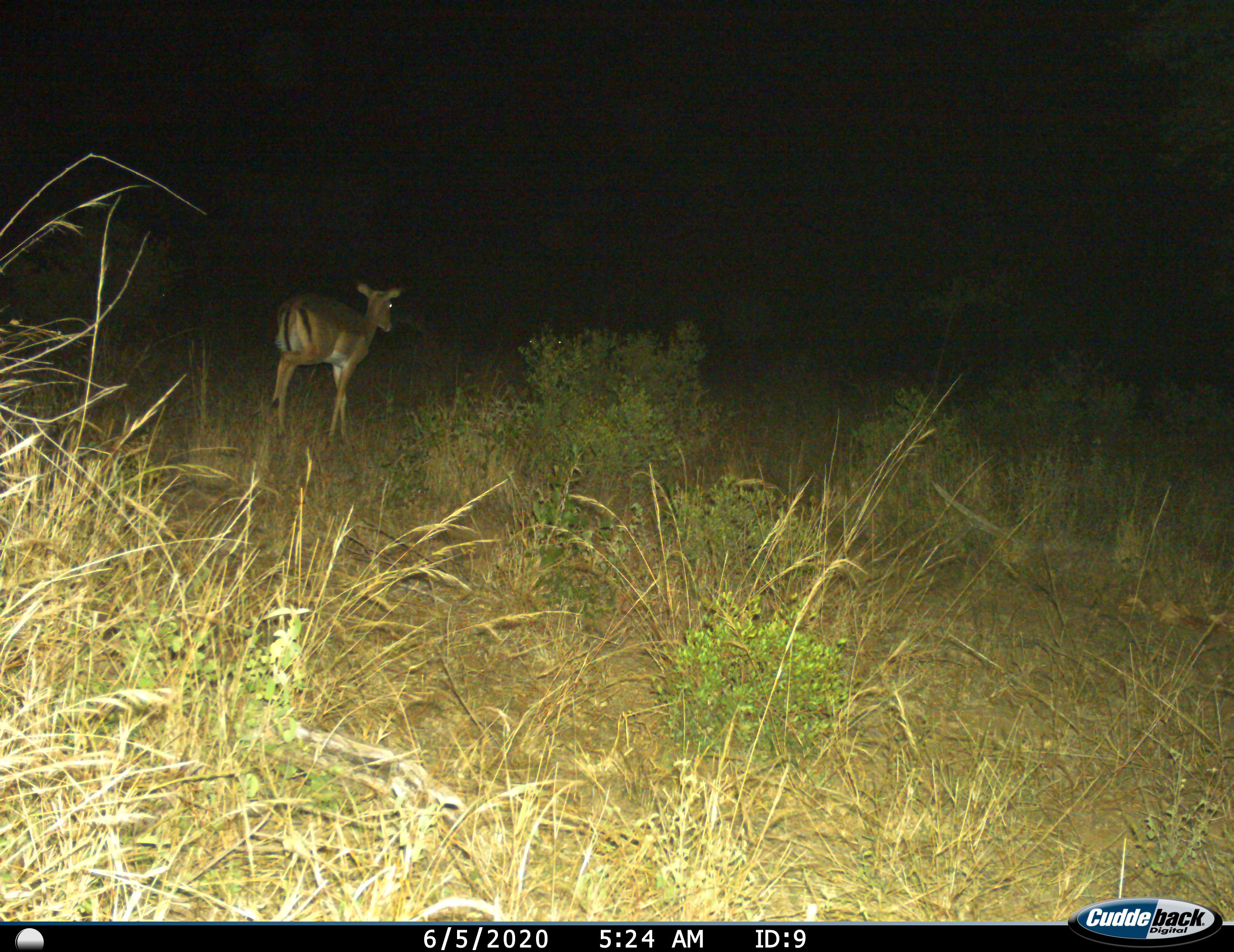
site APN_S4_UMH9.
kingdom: Animalia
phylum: Chordata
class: Mammalia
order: Artiodactyla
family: Bovidae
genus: Aepyceros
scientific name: Aepyceros melampus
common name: impala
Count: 1.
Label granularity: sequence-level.